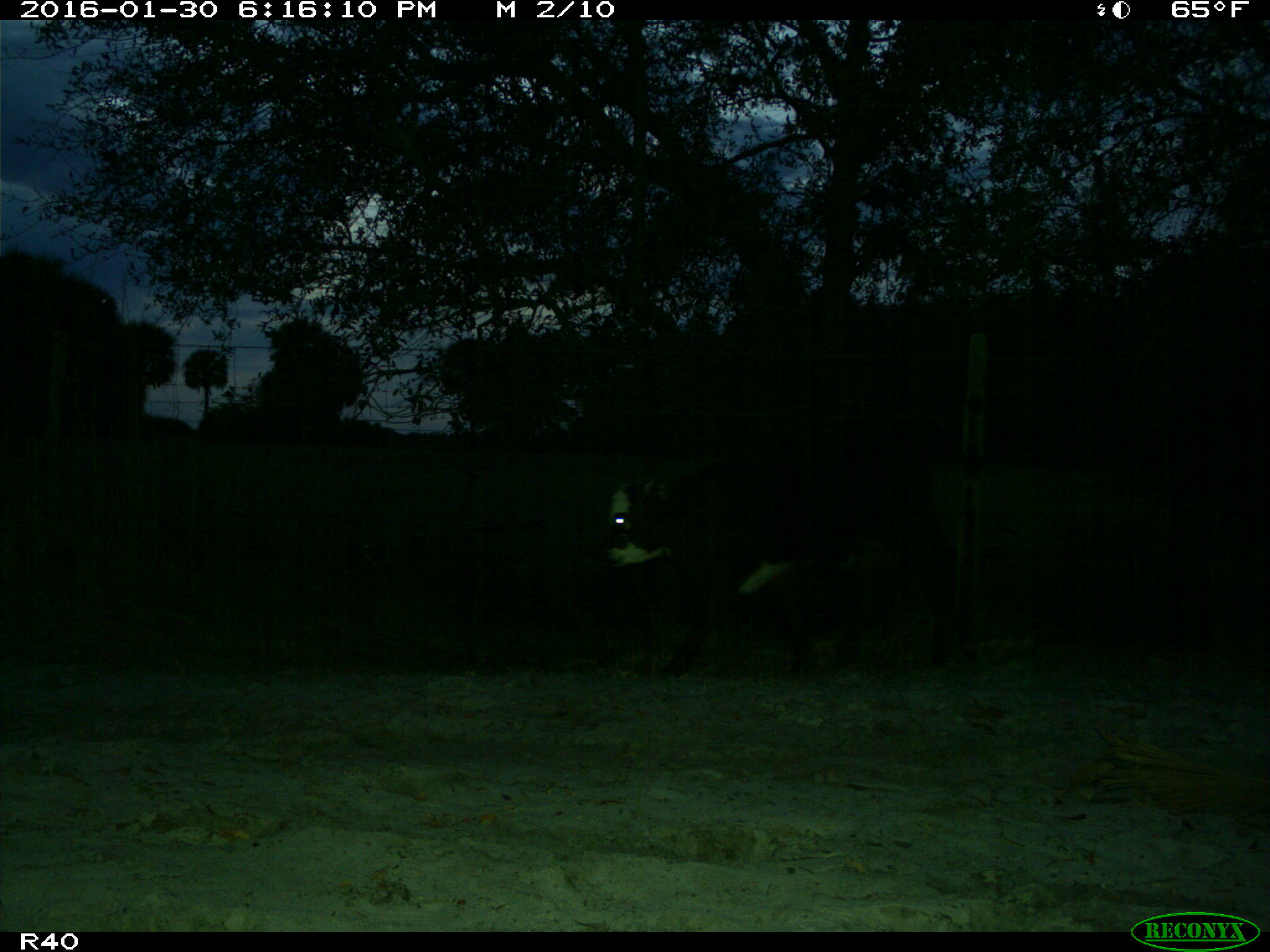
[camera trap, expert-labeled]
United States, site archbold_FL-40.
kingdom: Animalia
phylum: Chordata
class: Mammalia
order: Artiodactyla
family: Bovidae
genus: Bos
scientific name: Bos taurus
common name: domestic cow